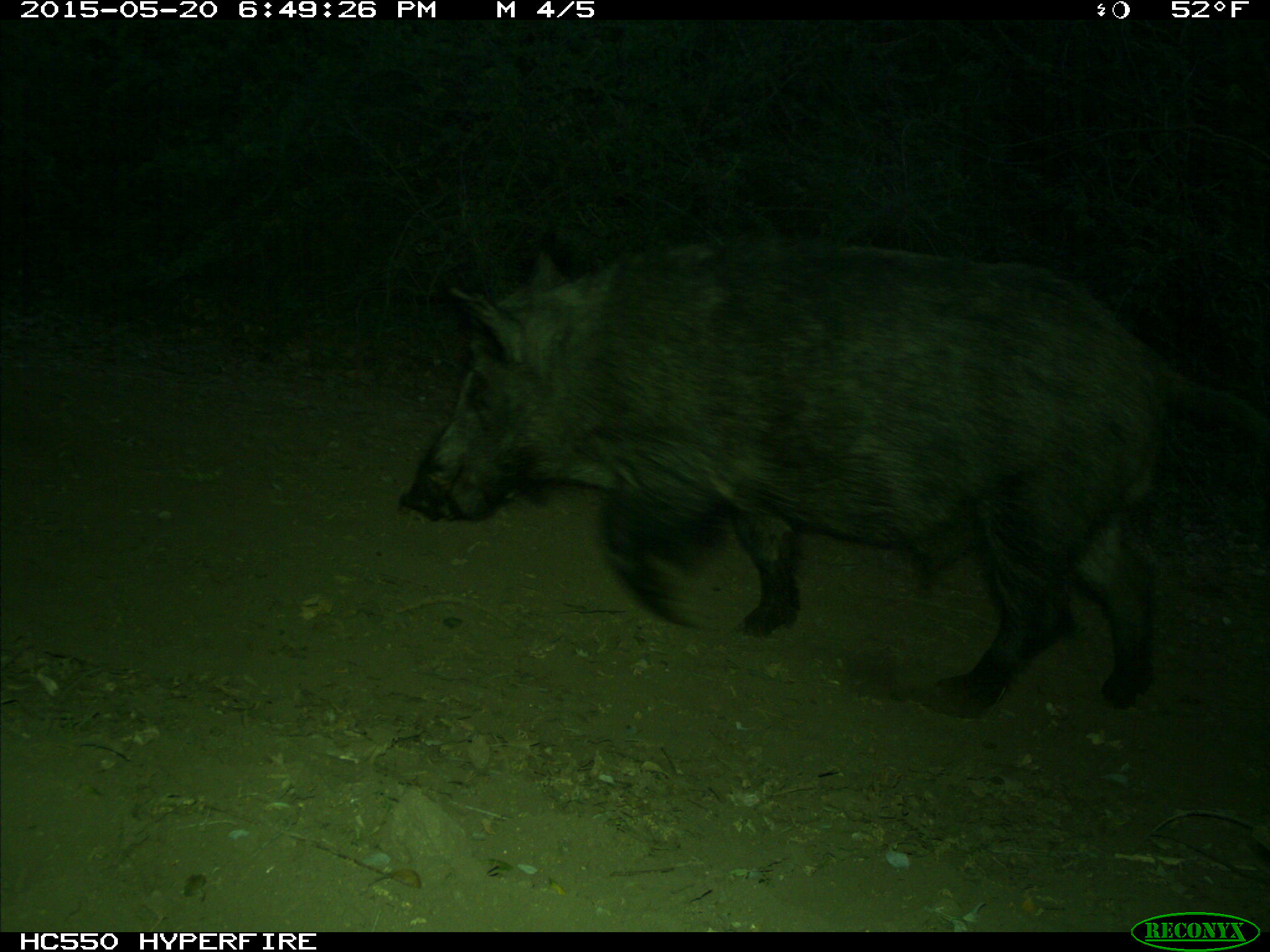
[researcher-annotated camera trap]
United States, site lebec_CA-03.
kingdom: Animalia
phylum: Chordata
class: Mammalia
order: Artiodactyla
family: Suidae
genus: Sus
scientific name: Sus scrofa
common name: wild boar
Sus scrofa (wild boar).